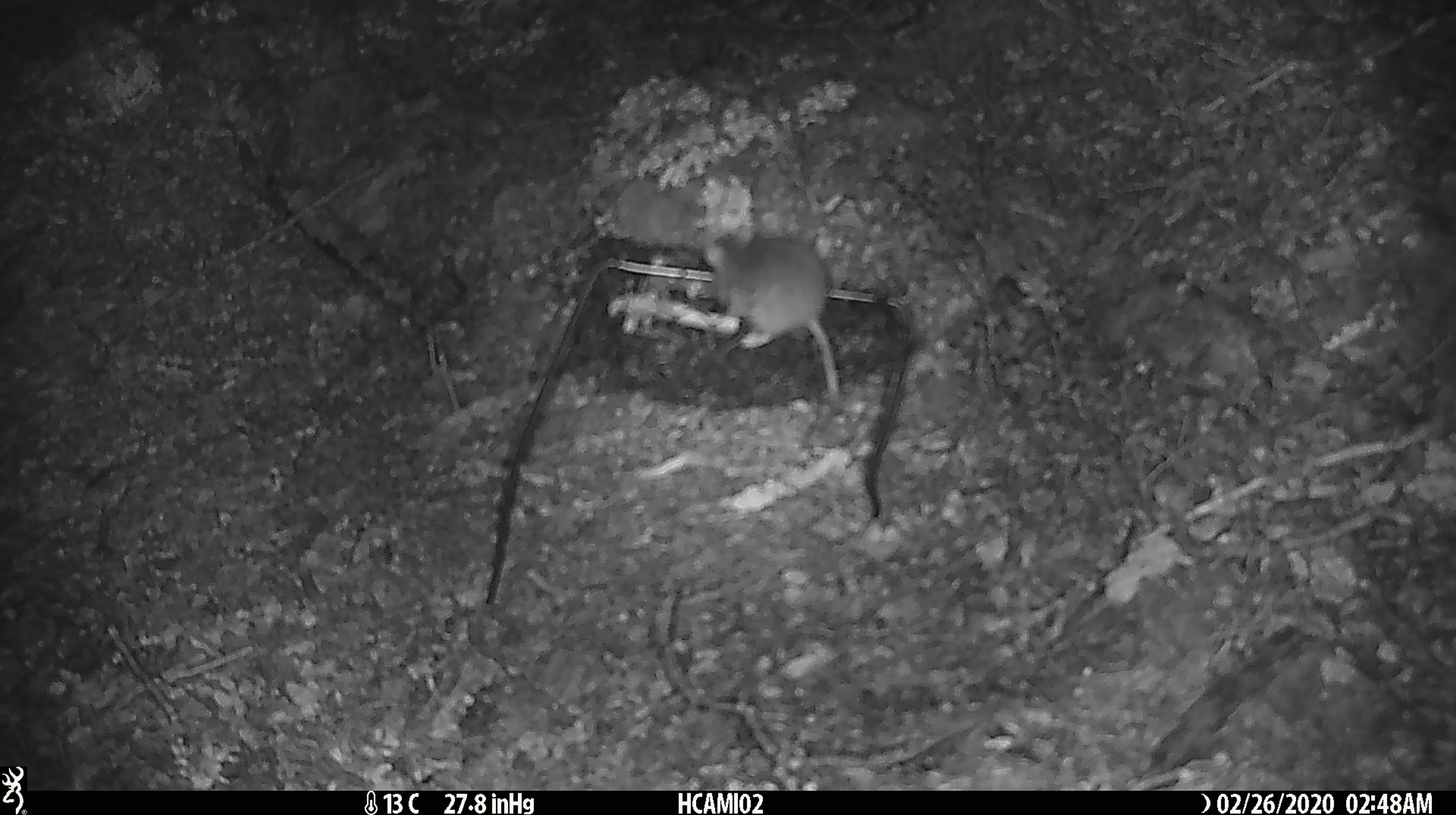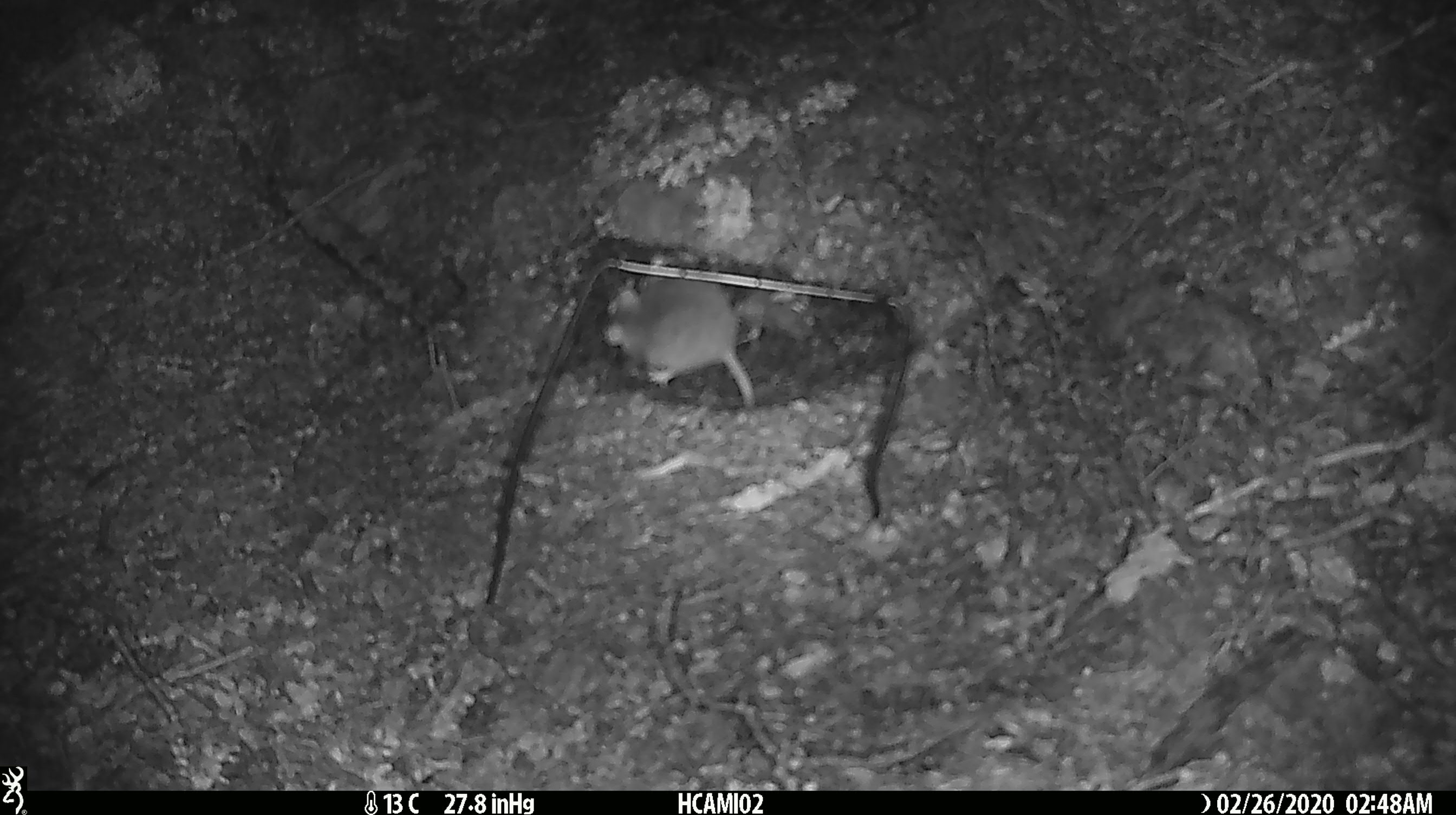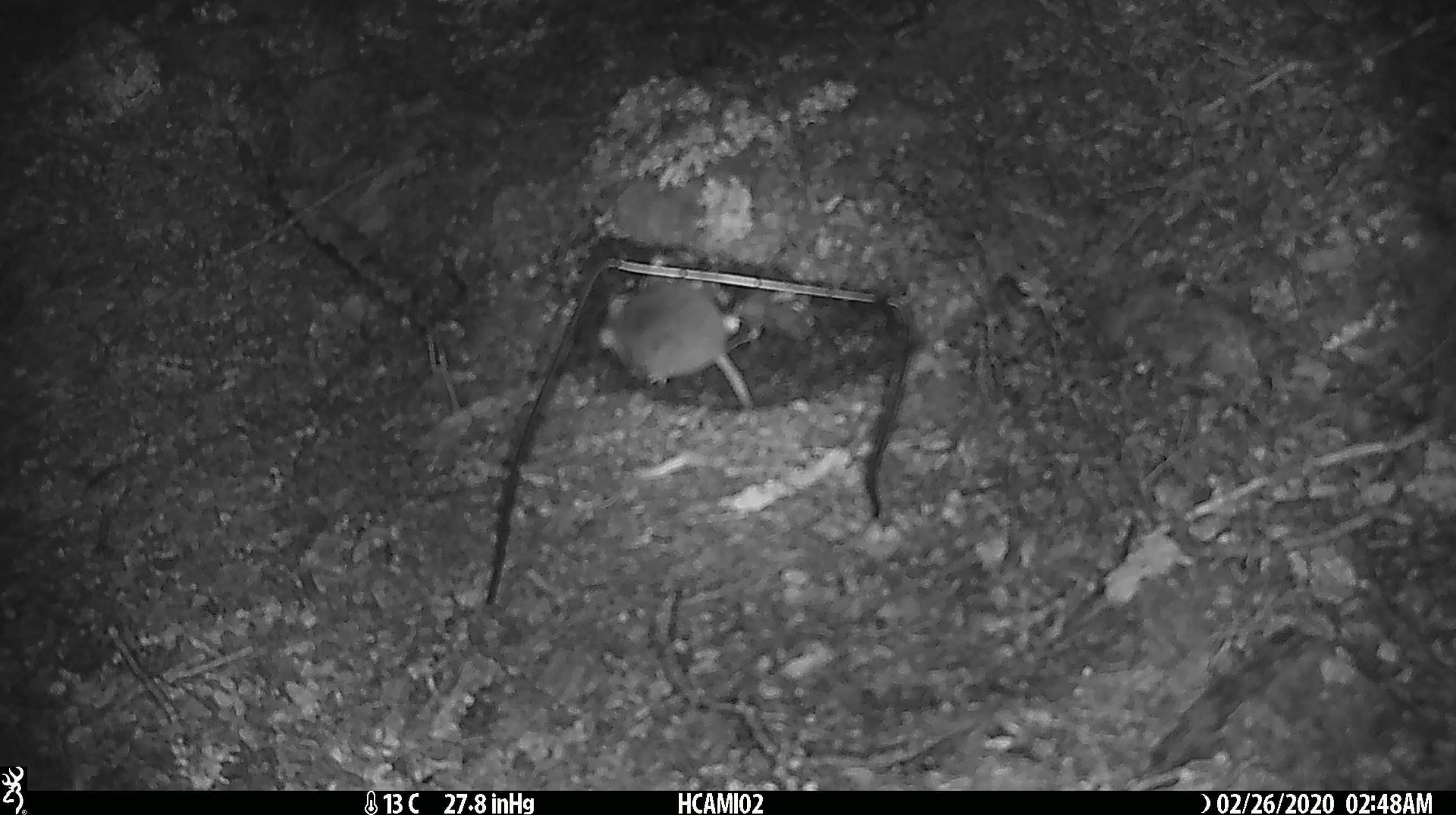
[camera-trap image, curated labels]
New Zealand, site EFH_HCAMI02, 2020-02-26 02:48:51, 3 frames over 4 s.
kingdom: Animalia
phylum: Chordata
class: Mammalia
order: Rodentia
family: Muridae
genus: Mus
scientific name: Mus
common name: mouse